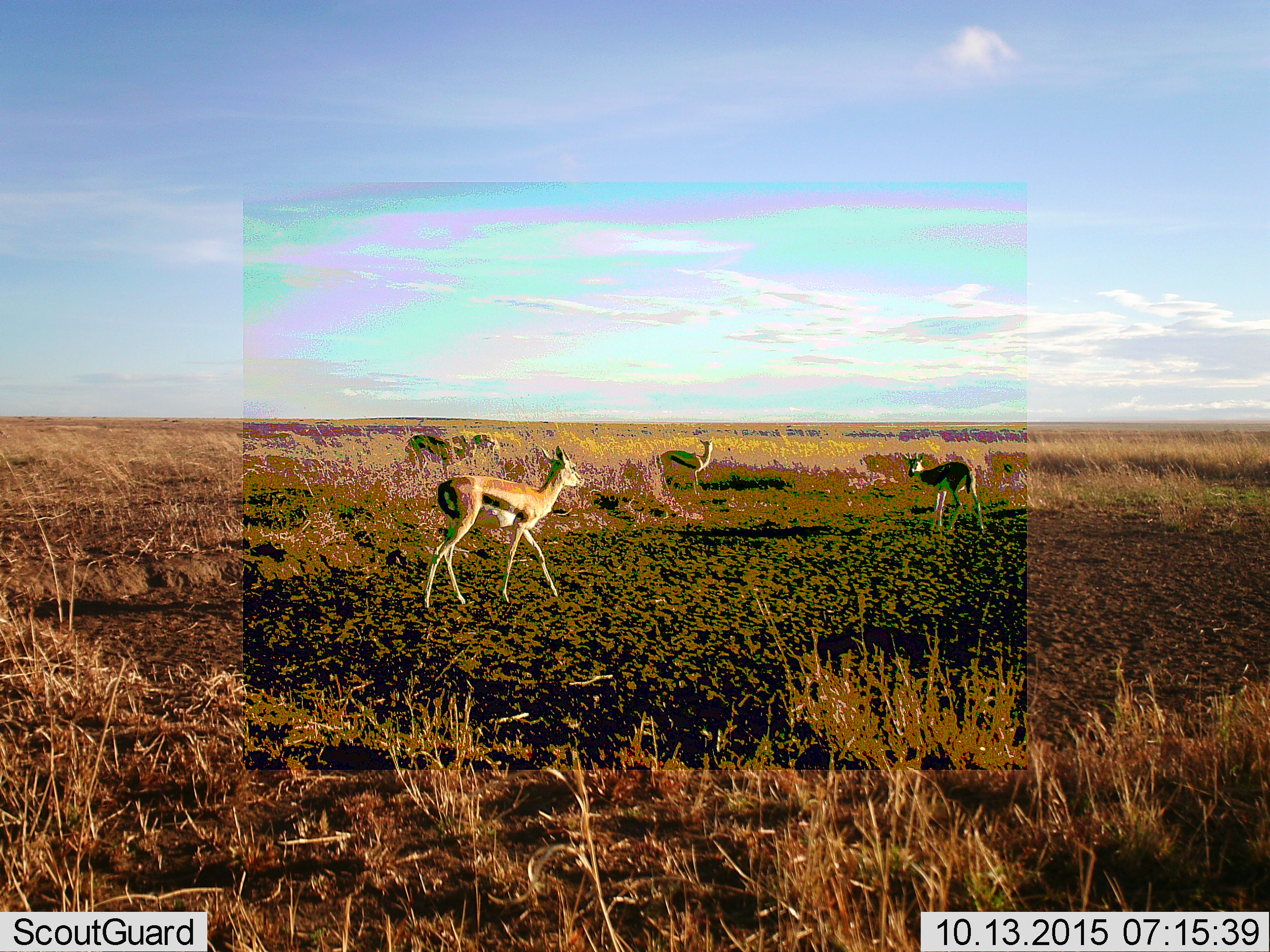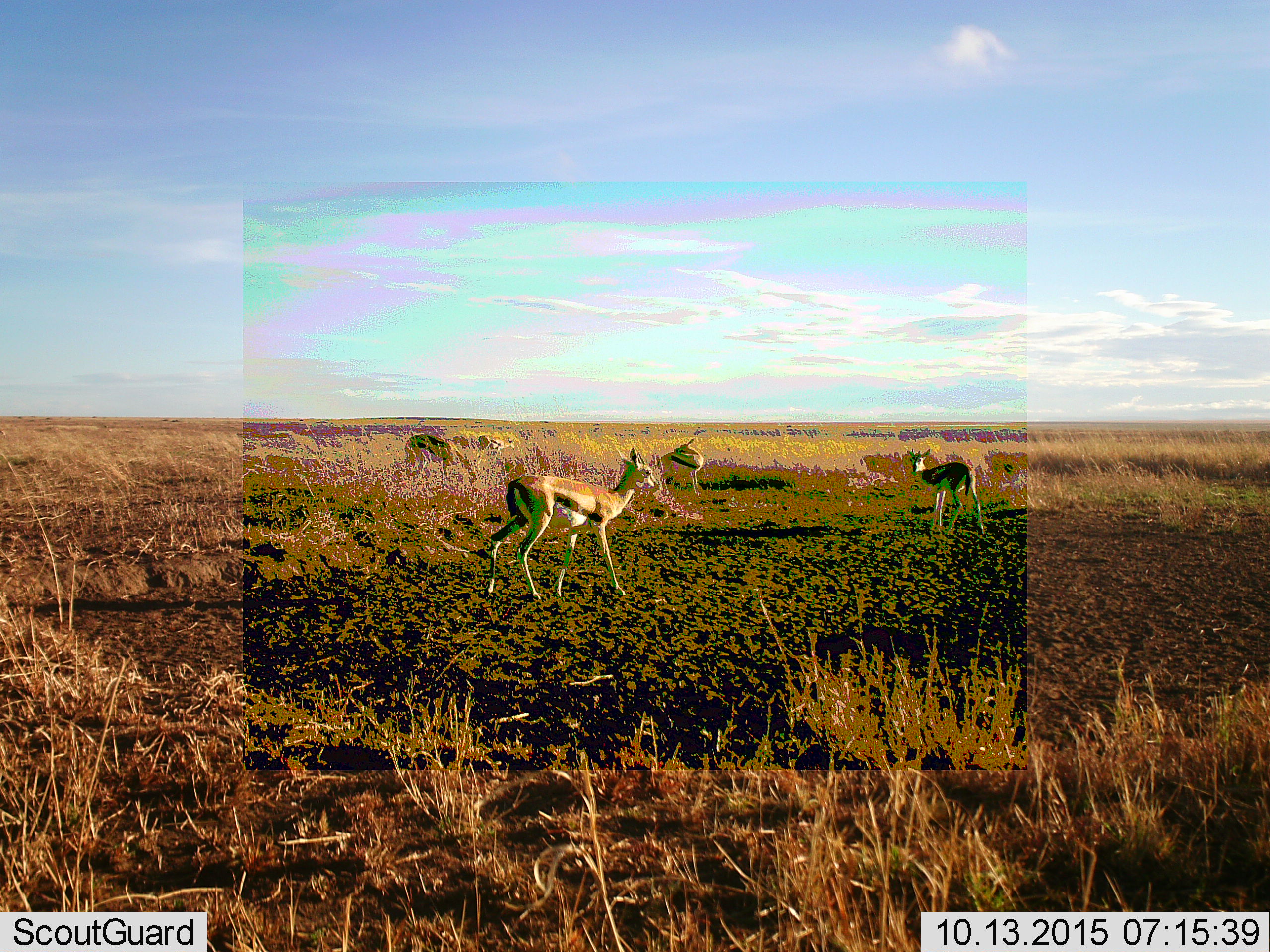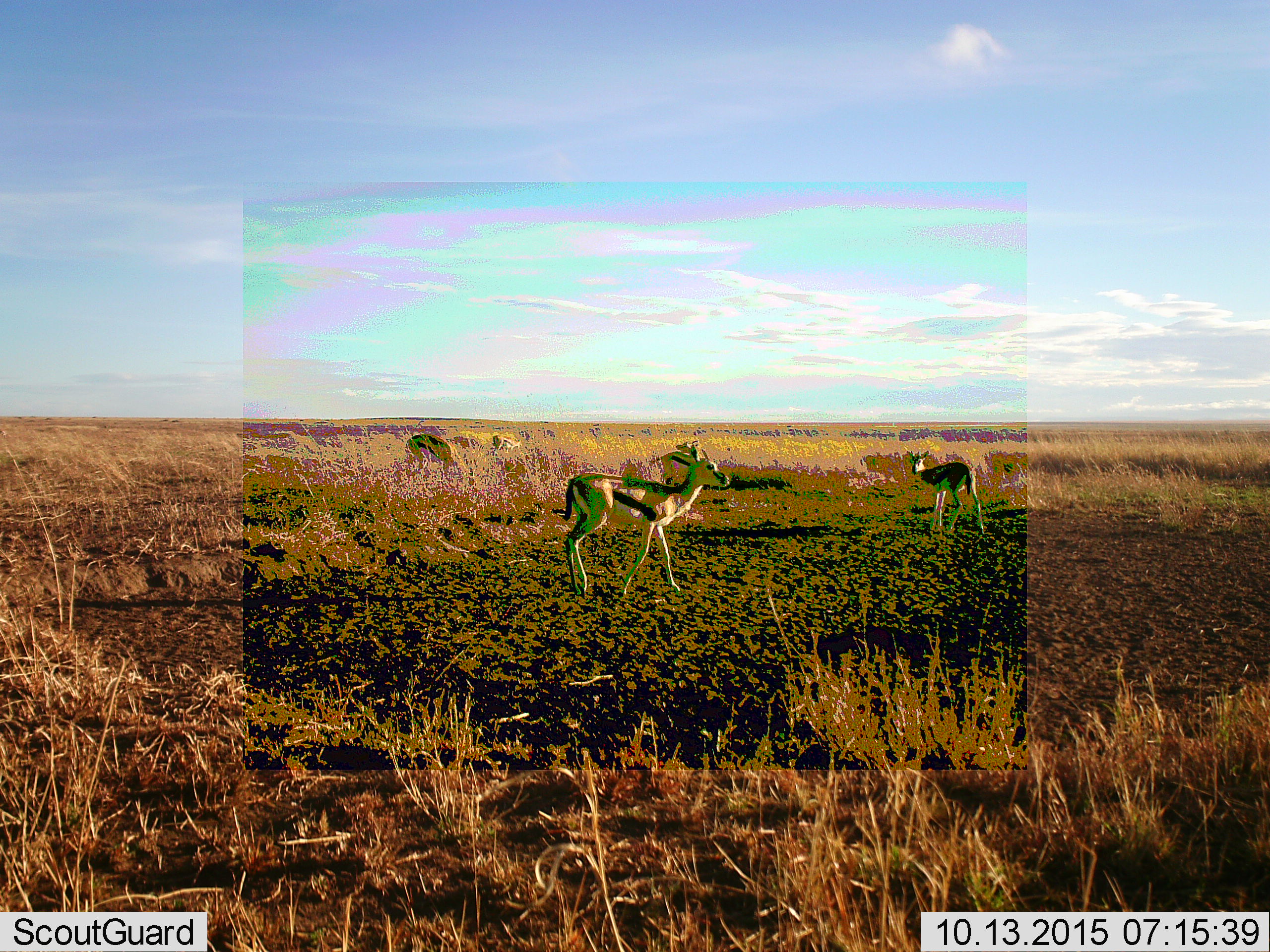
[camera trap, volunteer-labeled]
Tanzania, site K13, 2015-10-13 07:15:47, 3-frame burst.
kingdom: Animalia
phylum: Chordata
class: Mammalia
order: Artiodactyla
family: Bovidae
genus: Eudorcas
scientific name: Eudorcas thomsonii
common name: thomson's gazelle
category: gazellethomsons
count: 5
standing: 90%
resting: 0%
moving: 90%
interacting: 0%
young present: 10%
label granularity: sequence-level